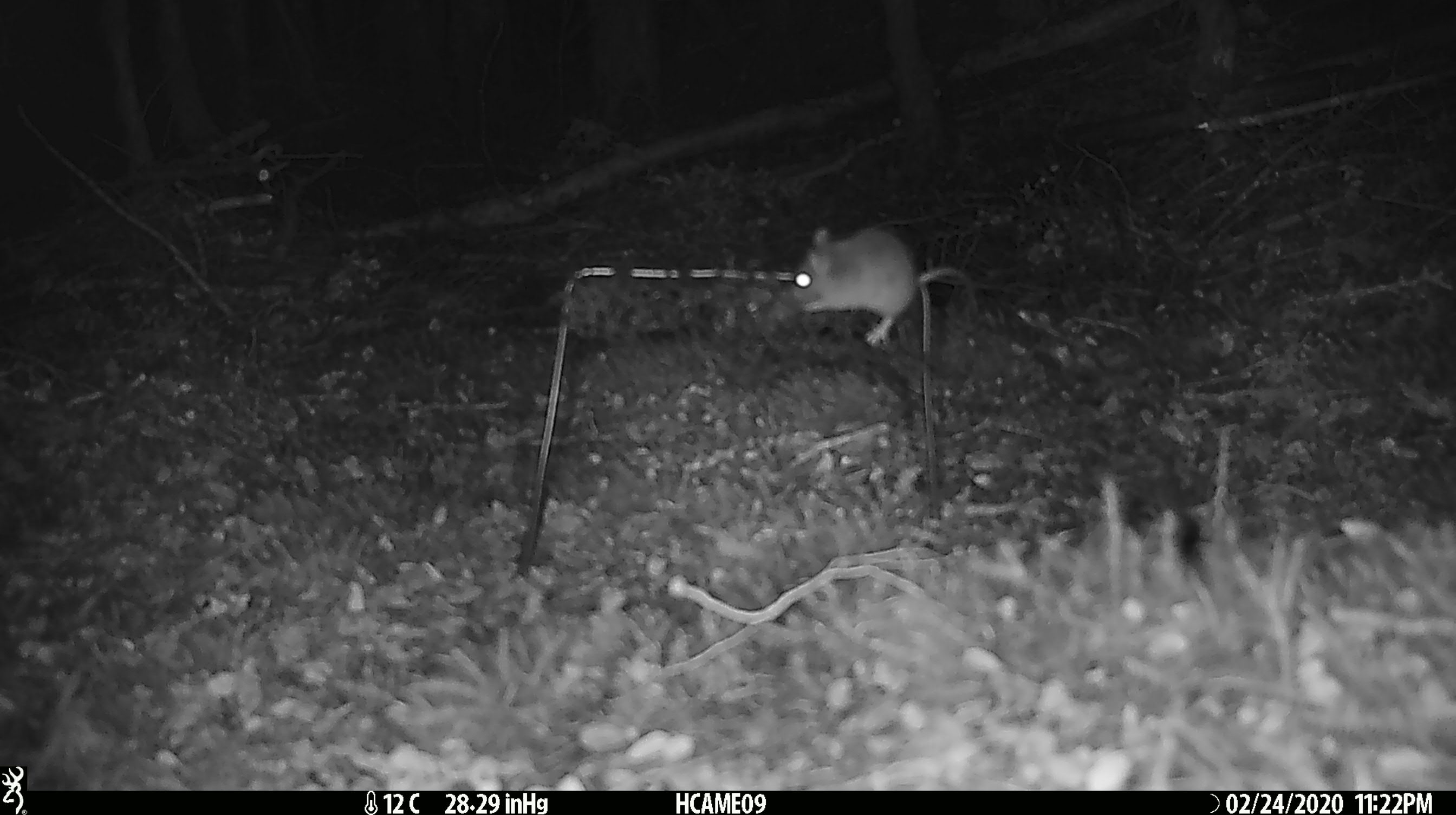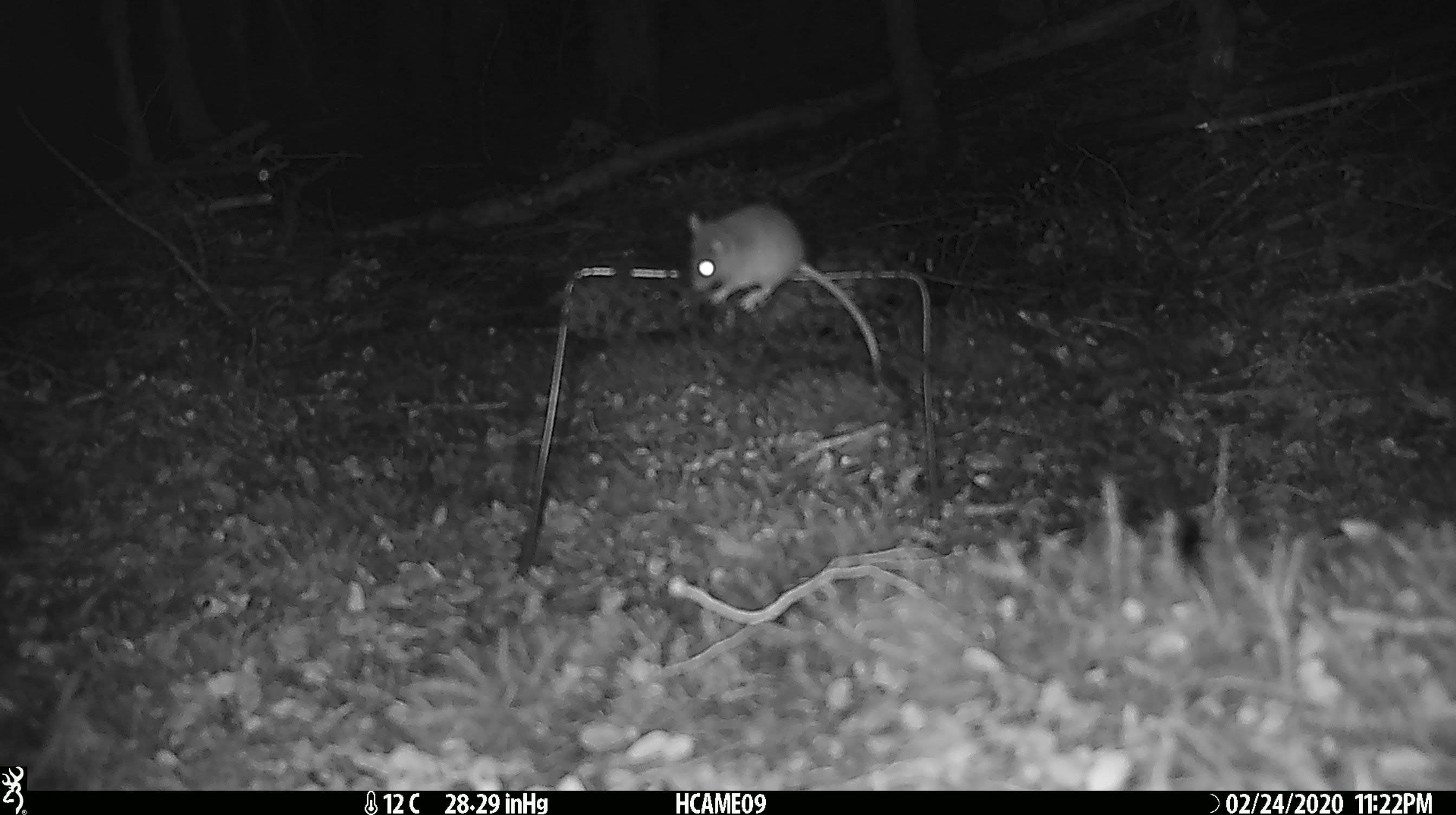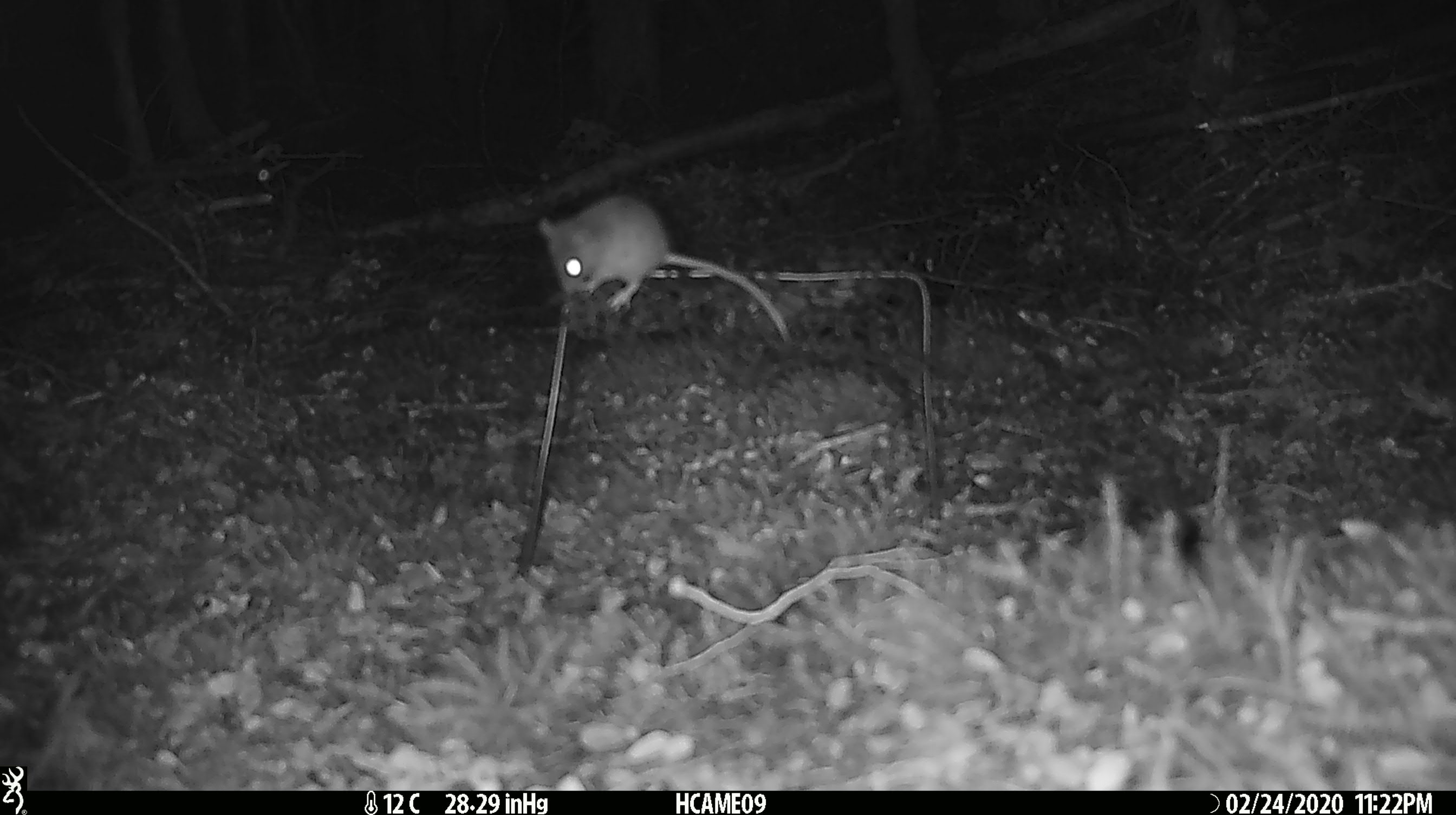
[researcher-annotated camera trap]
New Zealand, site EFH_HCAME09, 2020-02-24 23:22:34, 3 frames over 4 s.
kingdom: Animalia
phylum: Chordata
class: Mammalia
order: Rodentia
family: Muridae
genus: Mus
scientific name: Mus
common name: mouse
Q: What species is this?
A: Mouse (Mus).